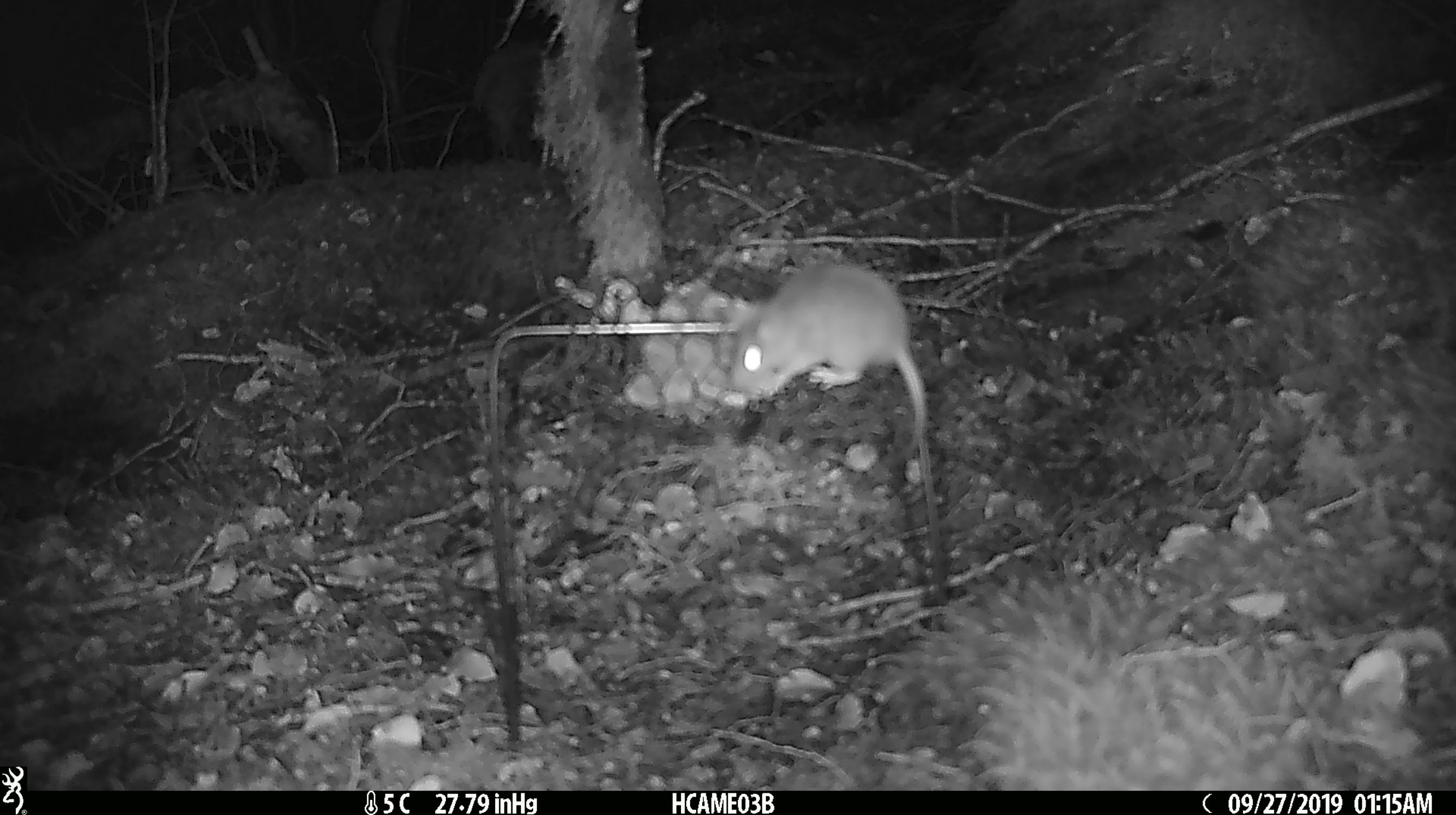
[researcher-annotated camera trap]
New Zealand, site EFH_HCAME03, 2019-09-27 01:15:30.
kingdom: Animalia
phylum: Chordata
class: Mammalia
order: Rodentia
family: Muridae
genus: Mus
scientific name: Mus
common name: mouse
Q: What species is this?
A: Mouse (Mus).